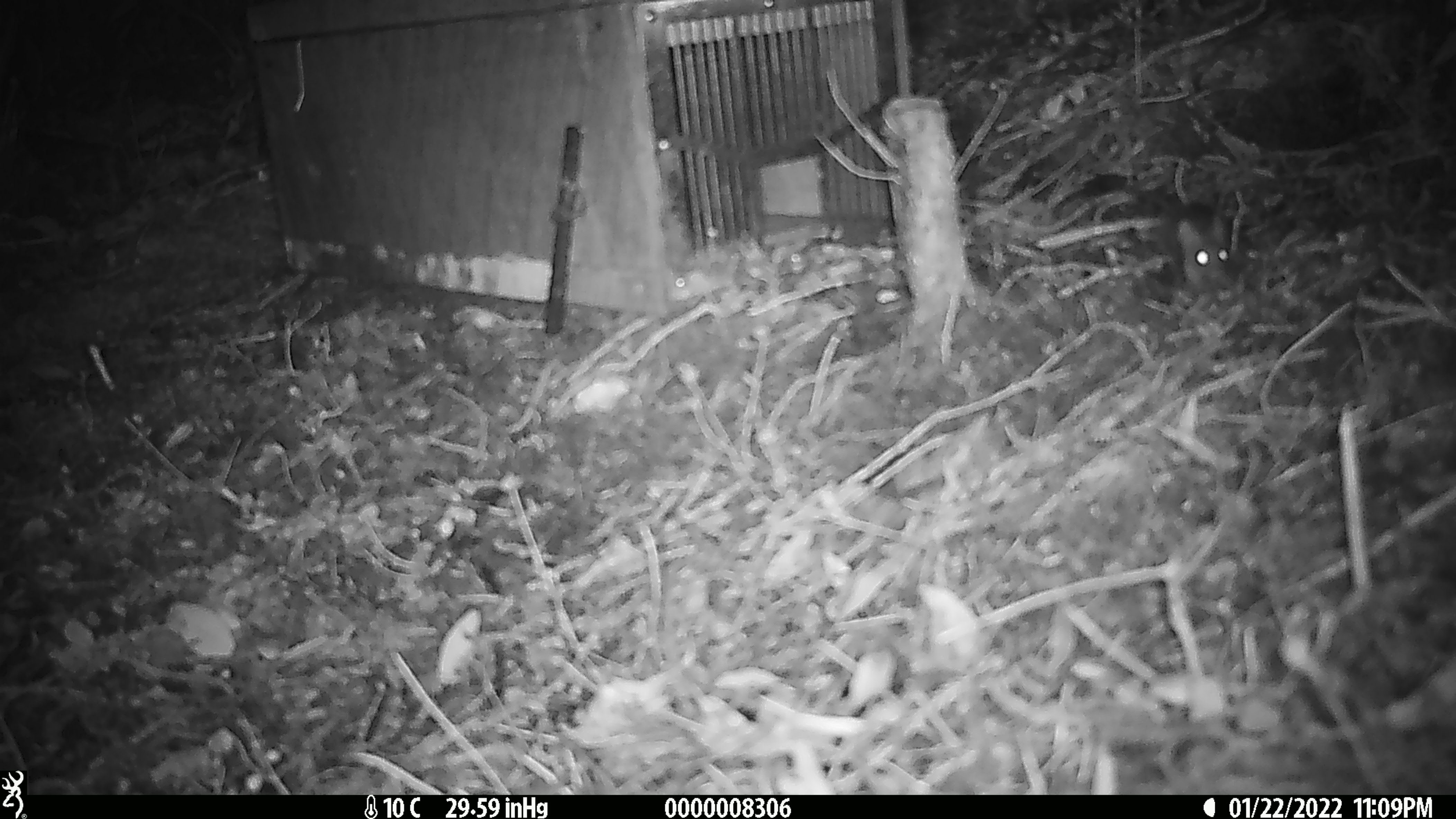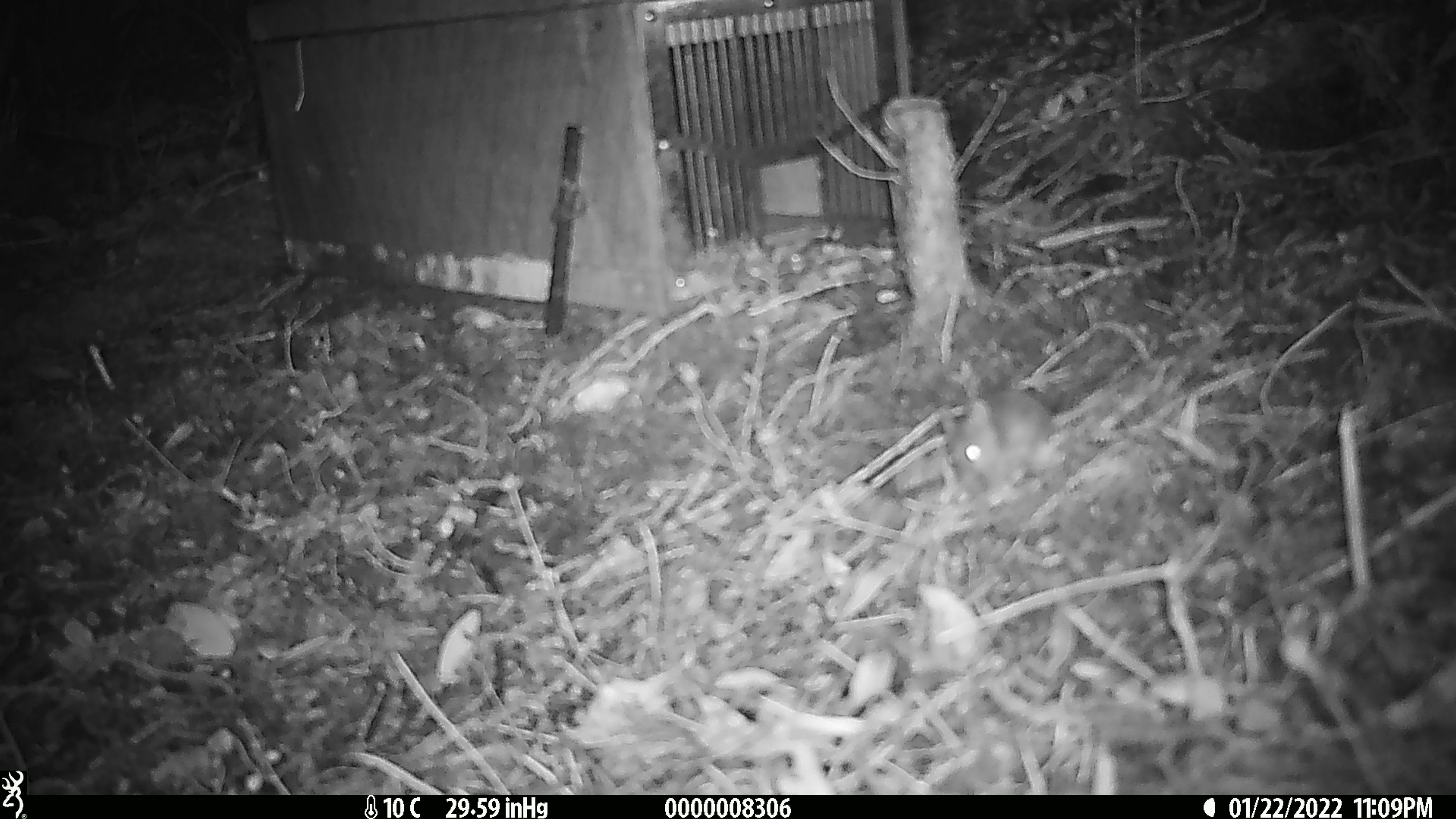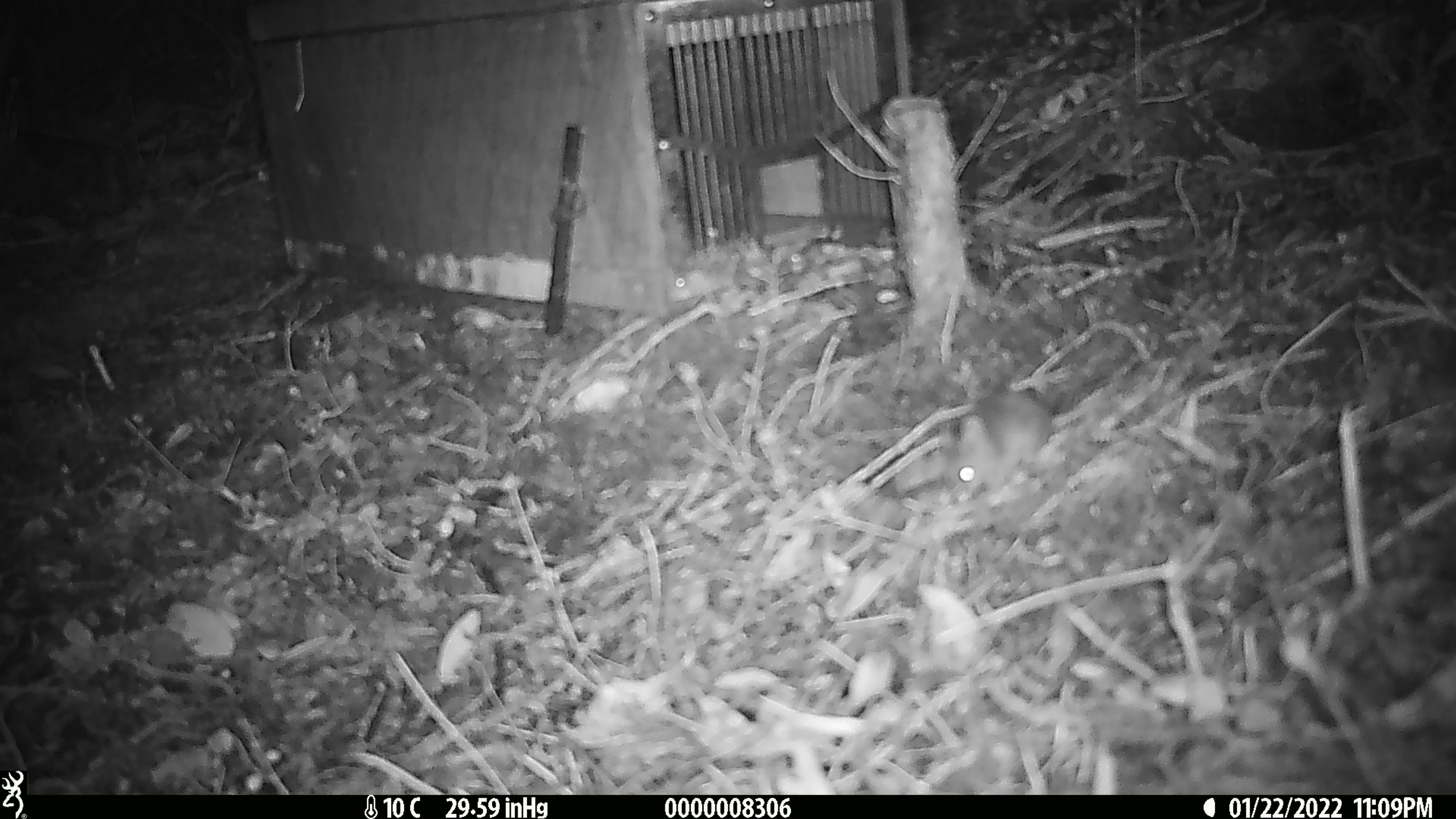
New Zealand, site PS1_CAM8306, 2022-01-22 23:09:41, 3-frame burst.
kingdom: Animalia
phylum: Chordata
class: Mammalia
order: Rodentia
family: Muridae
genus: Mus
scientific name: Mus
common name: mouse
Mouse (Mus).